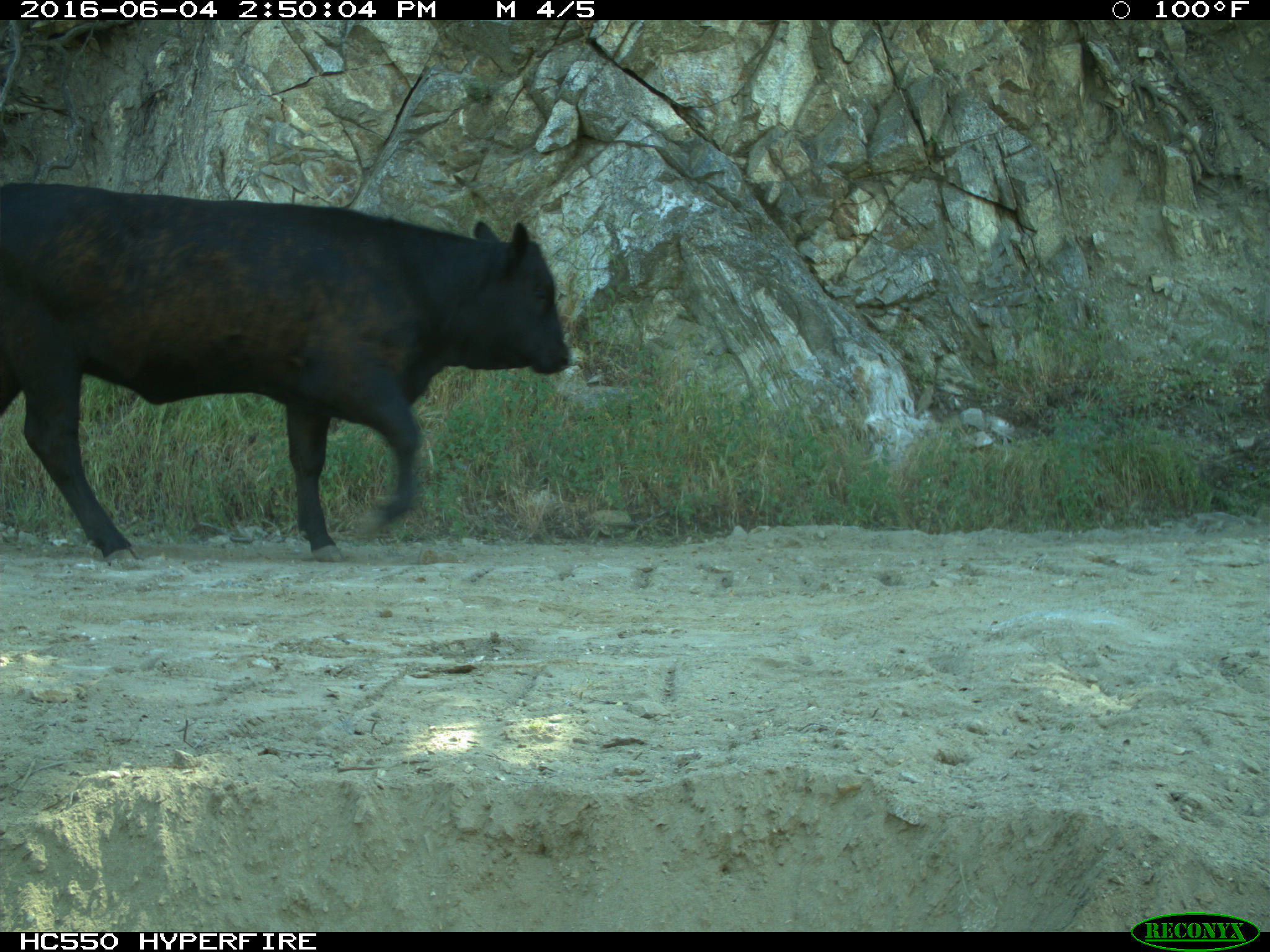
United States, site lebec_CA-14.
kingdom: Animalia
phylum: Chordata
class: Mammalia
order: Artiodactyla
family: Bovidae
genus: Bos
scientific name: Bos taurus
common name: domestic cow